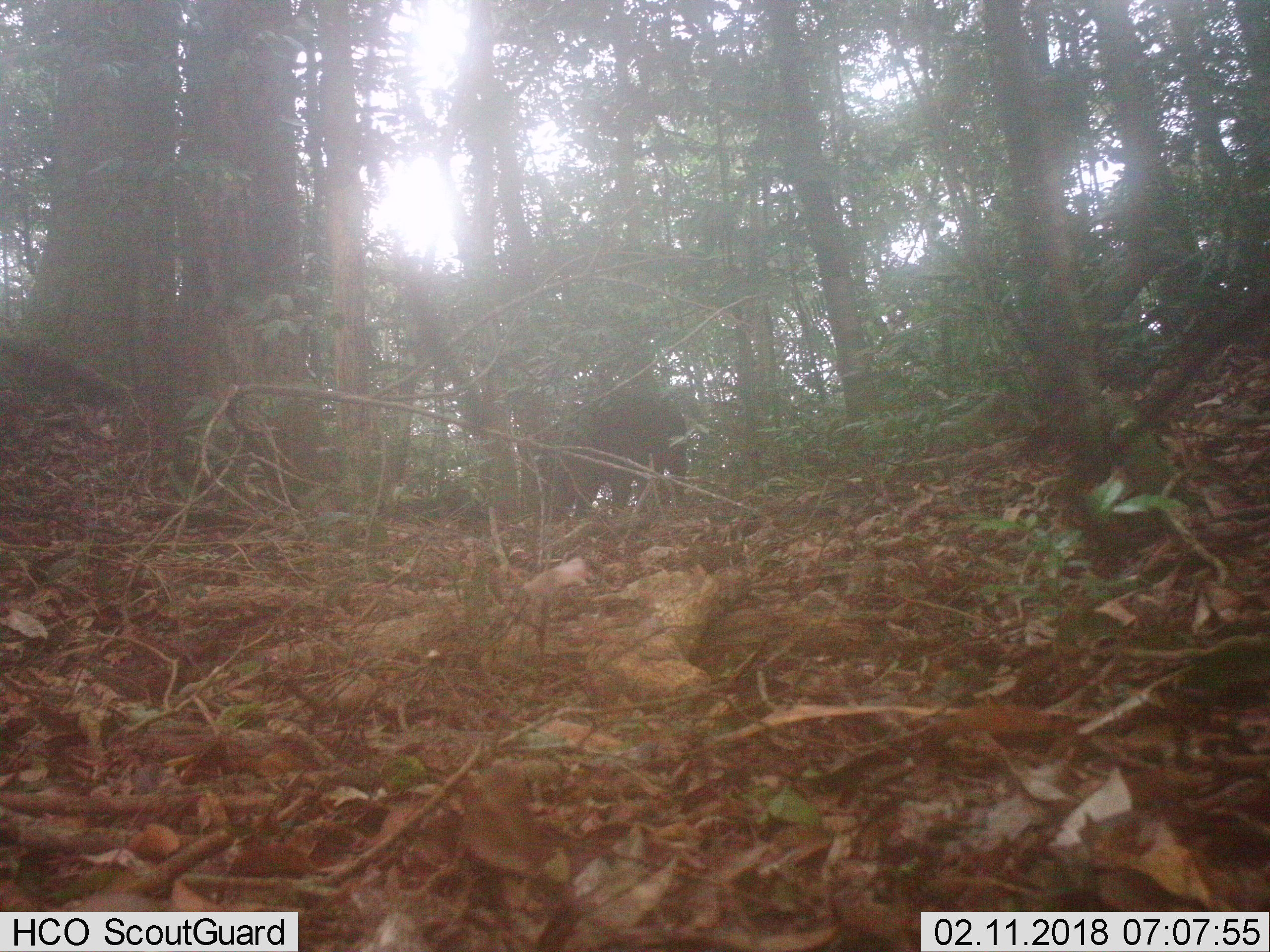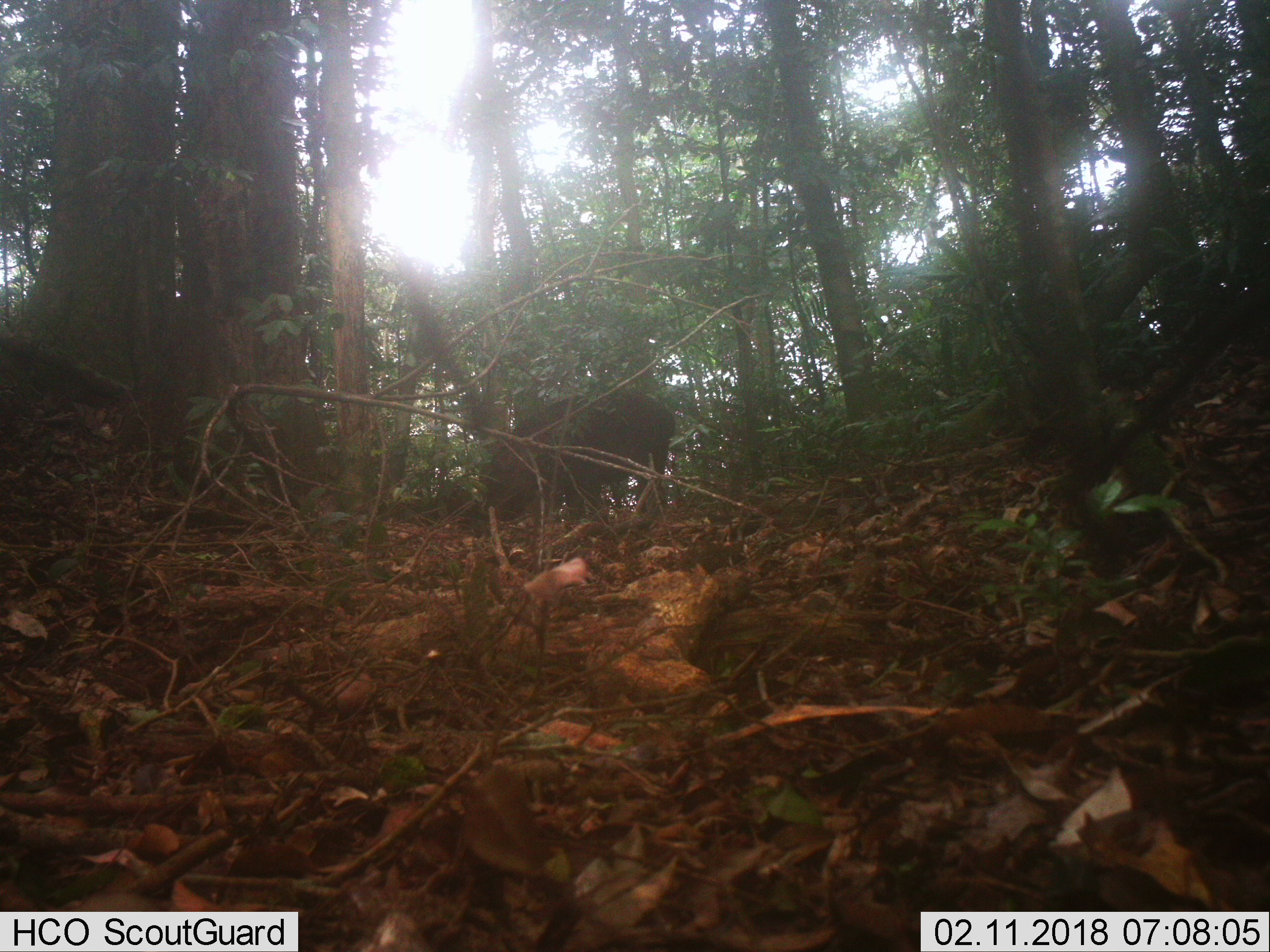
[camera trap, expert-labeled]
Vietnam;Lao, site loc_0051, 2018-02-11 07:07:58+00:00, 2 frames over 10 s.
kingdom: Animalia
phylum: Chordata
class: Mammalia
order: Artiodactyla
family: Suidae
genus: Sus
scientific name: Sus scrofa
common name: eurasian wild pig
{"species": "eurasian wild pig (Sus scrofa)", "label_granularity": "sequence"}